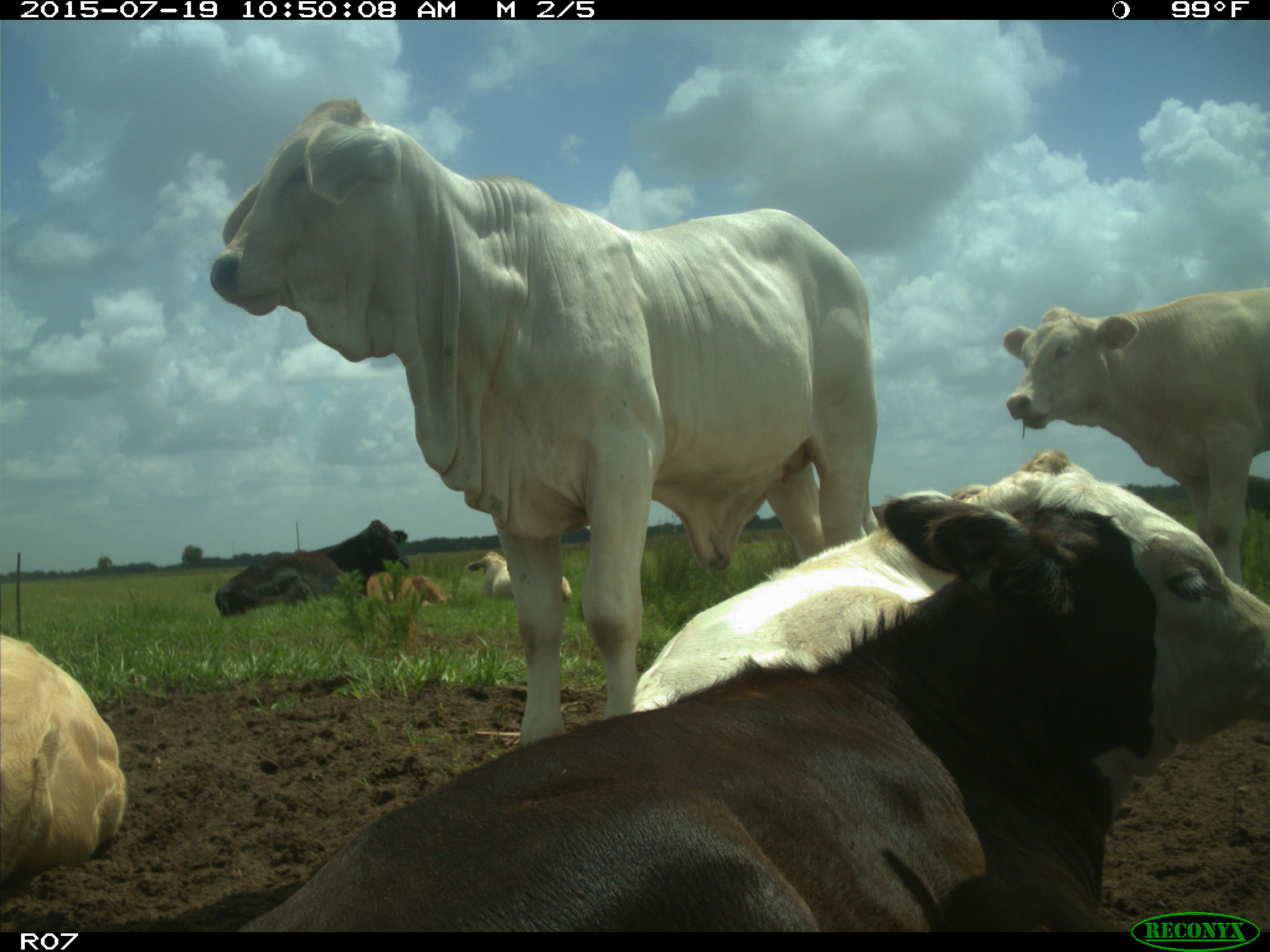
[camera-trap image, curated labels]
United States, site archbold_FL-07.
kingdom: Animalia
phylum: Chordata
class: Mammalia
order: Artiodactyla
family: Bovidae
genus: Bos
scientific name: Bos taurus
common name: domestic cow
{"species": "Bos taurus (domestic cow)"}